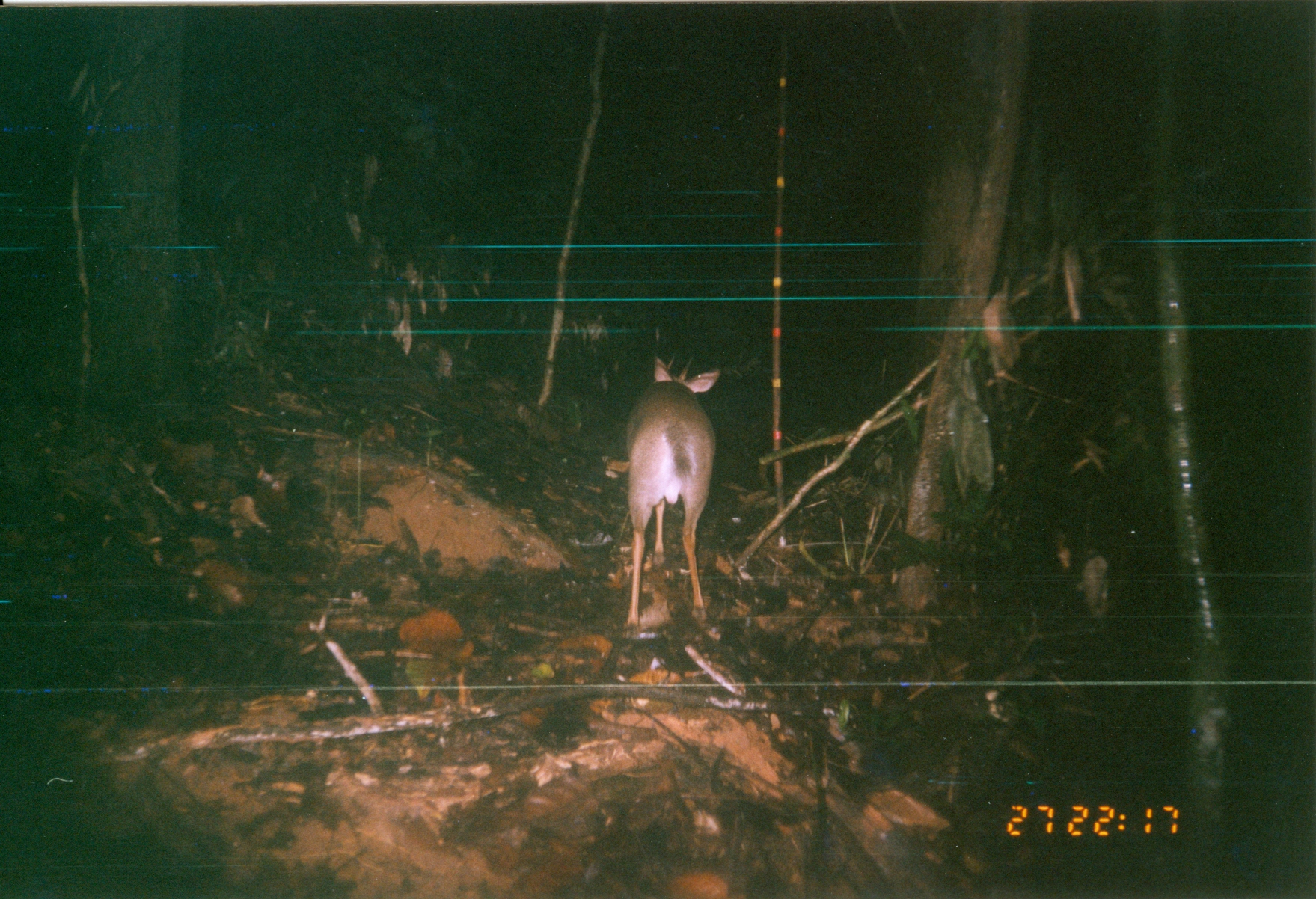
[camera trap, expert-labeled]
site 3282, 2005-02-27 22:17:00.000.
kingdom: Animalia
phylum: Chordata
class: Mammalia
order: Artiodactyla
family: Bovidae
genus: Nesotragus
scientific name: Nesotragus moschatus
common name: suni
Nesotragus moschatus (suni), count 1.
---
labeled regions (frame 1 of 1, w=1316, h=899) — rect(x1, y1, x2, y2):
nesotragus moschatus: rect(621, 355, 722, 635)